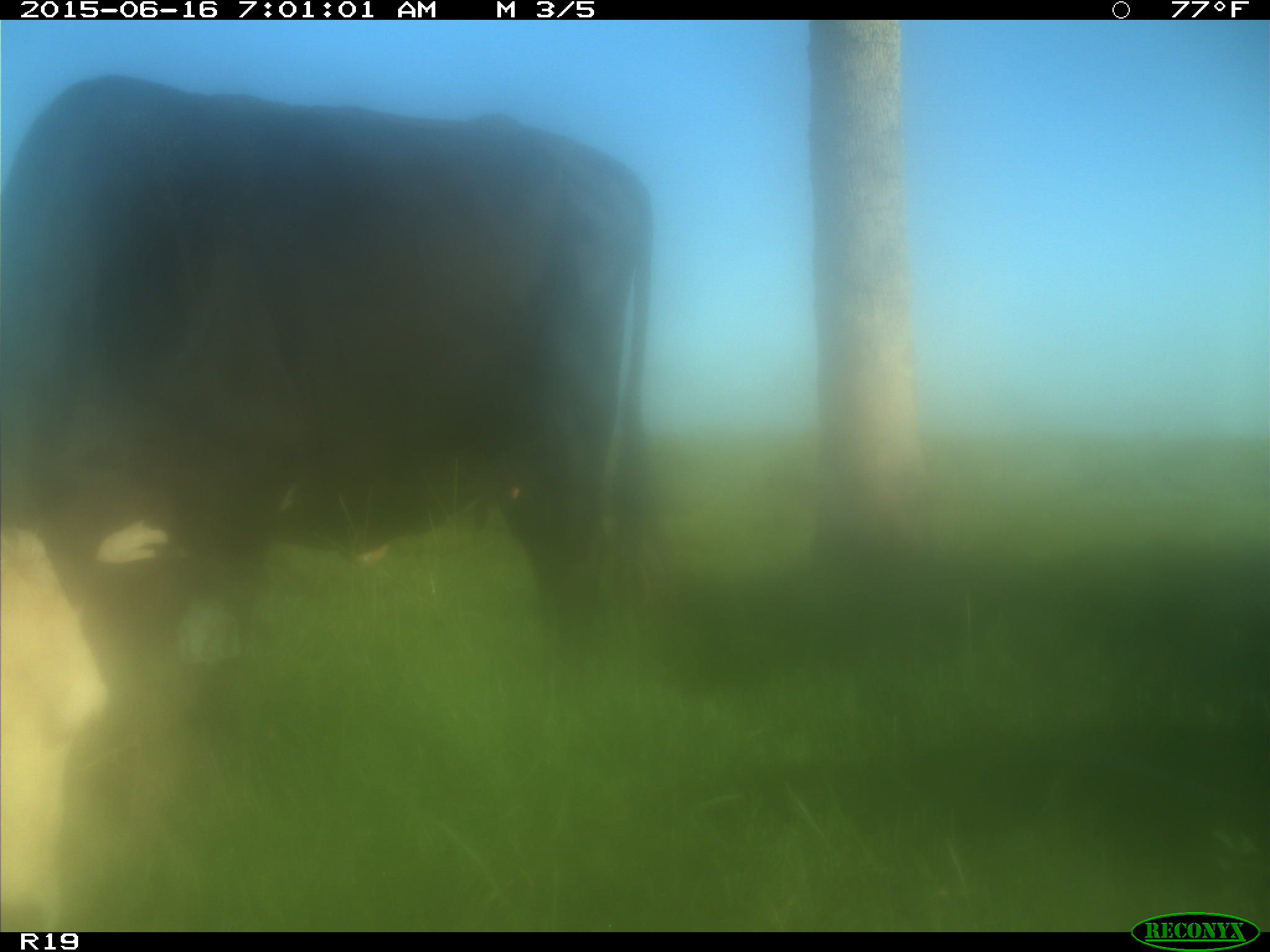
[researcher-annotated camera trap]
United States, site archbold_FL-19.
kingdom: Animalia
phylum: Chordata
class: Mammalia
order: Artiodactyla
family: Bovidae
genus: Bos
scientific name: Bos taurus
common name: domestic cow